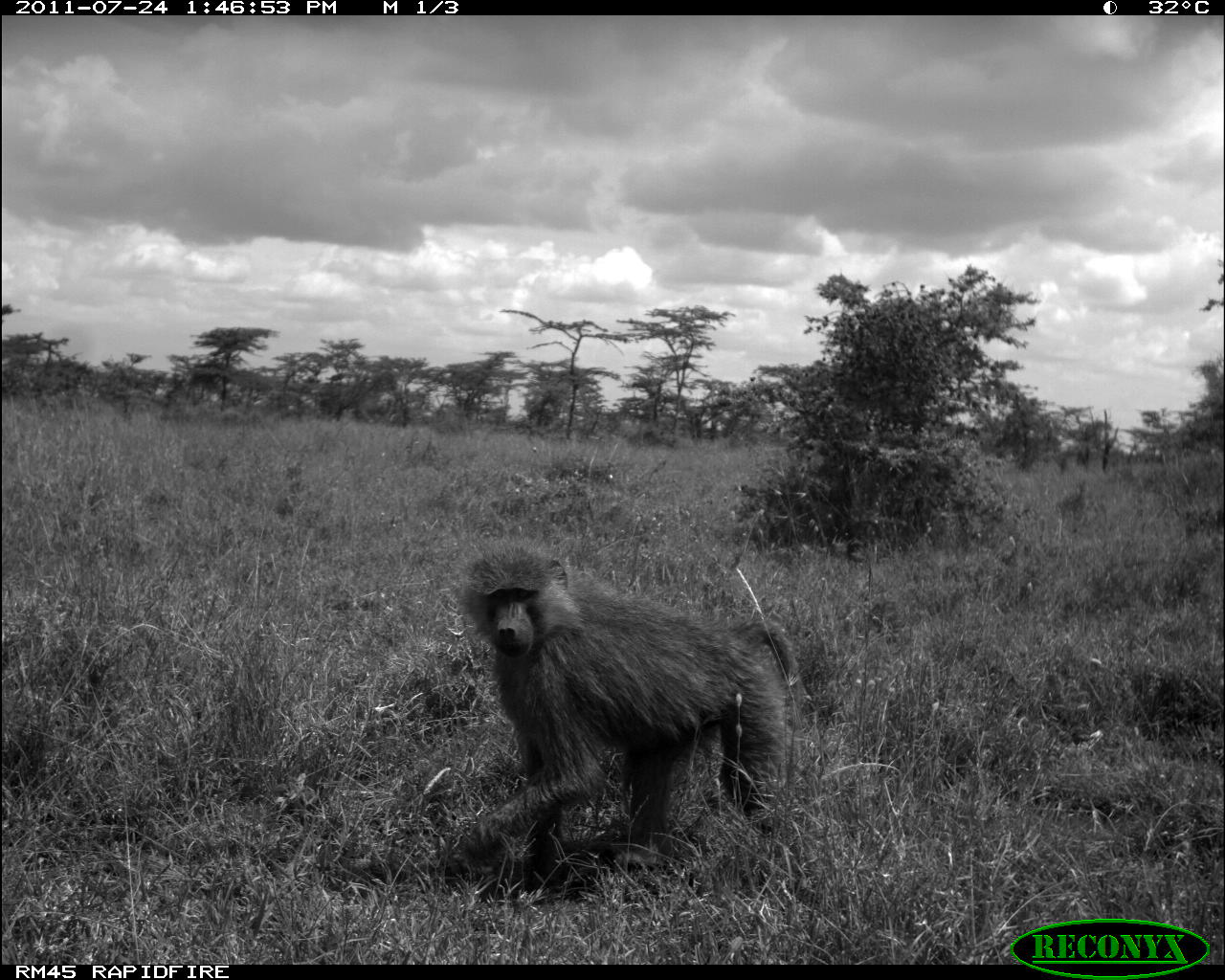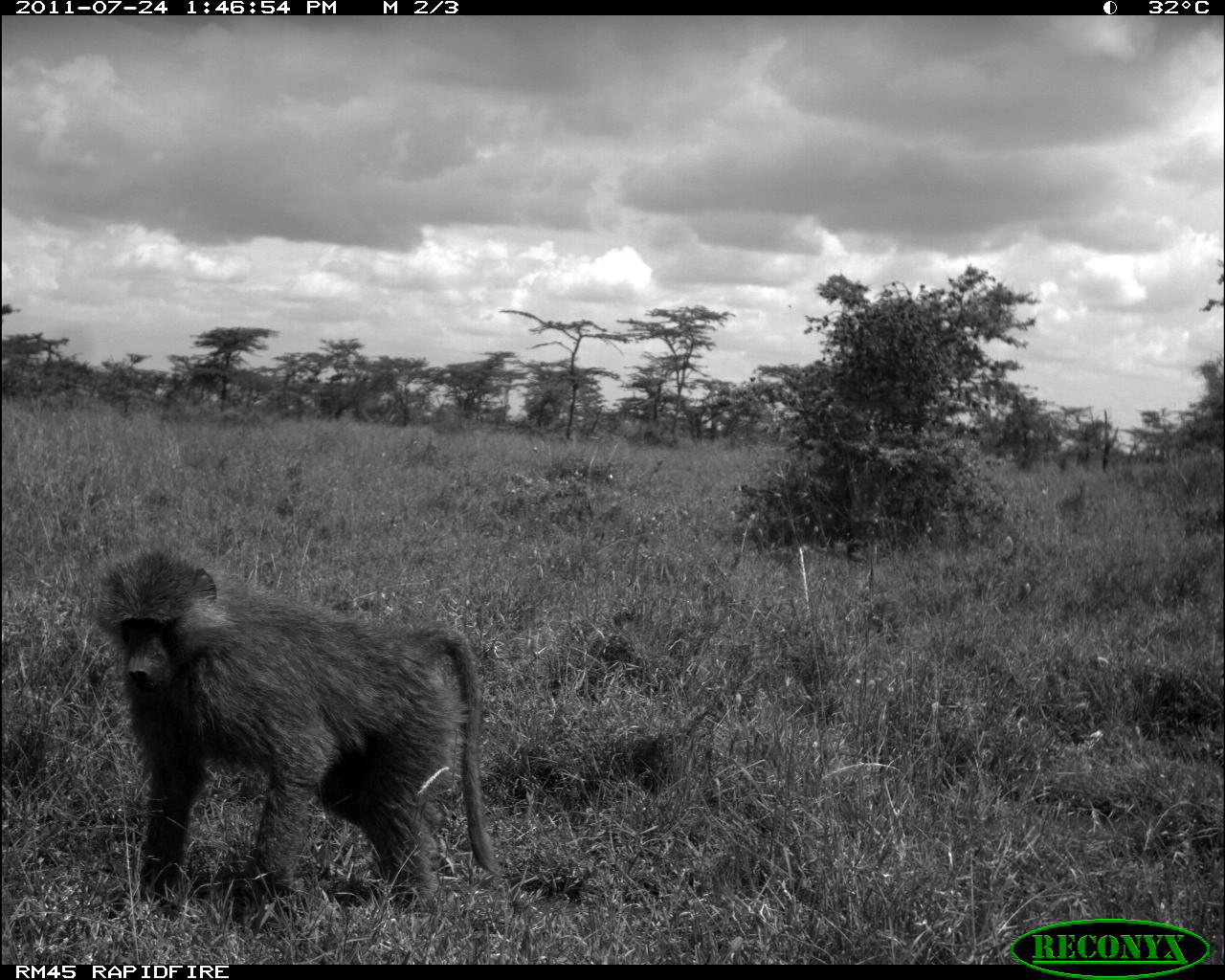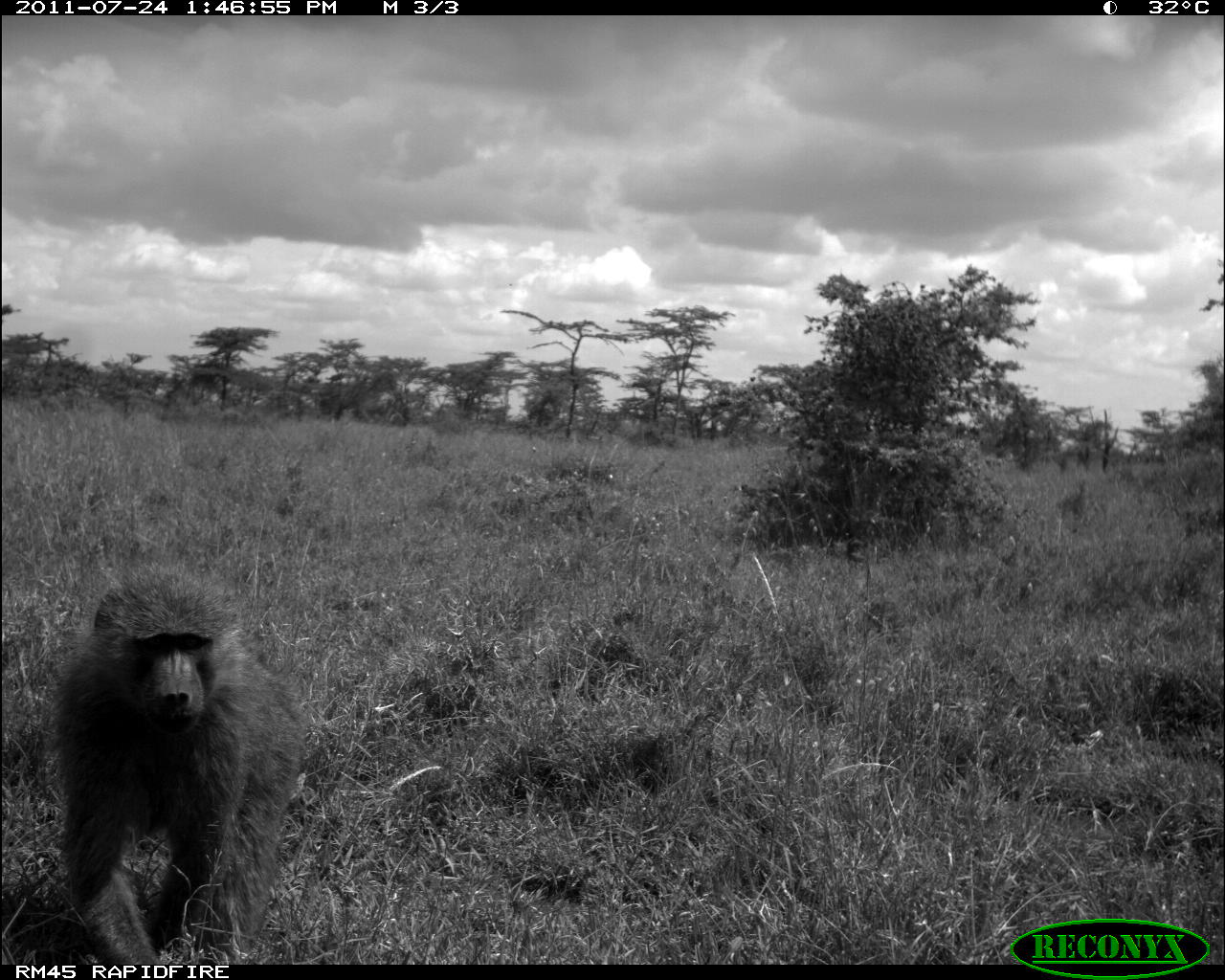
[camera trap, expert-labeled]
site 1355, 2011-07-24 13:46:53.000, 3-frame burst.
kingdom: Animalia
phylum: Chordata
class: Mammalia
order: Primates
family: Cercopithecidae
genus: Papio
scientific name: Papio anubis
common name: olive baboon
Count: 1.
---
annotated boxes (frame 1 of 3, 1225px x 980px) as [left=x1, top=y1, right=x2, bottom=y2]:
papio anubis: [left=440, top=539, right=796, bottom=906]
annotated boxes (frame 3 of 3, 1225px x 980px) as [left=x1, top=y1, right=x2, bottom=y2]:
papio anubis: [left=43, top=559, right=315, bottom=962]